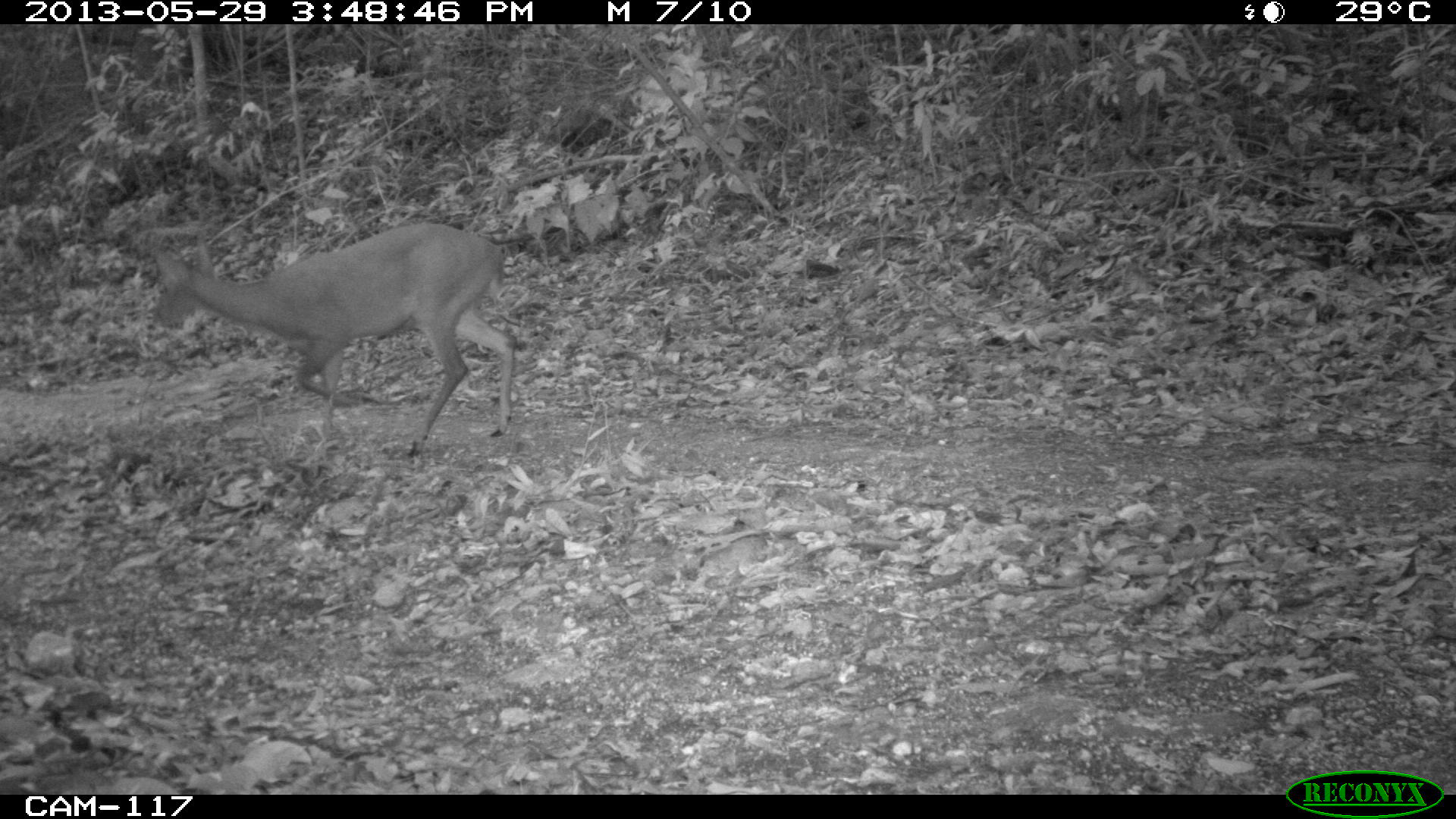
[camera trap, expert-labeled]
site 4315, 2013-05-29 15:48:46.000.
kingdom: Animalia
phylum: Chordata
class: Mammalia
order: Artiodactyla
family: Cervidae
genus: Mazama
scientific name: Mazama temama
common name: central american red brocket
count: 1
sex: male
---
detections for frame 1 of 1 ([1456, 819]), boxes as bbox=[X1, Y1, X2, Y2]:
mazama temama: bbox=[150, 222, 515, 455]